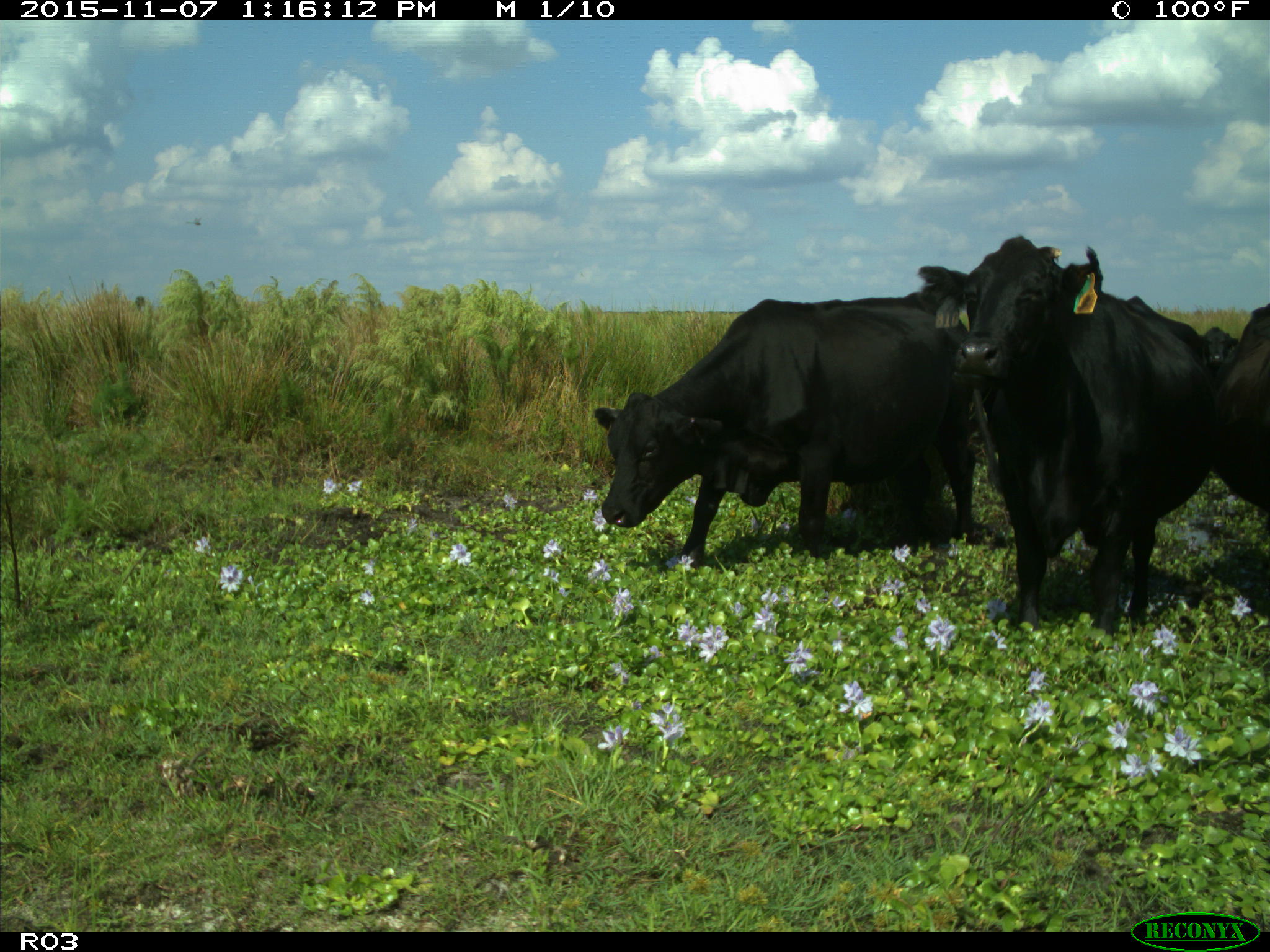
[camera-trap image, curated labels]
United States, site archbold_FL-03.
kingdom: Animalia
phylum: Chordata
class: Mammalia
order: Artiodactyla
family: Bovidae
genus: Bos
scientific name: Bos taurus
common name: domestic cow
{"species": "Bos taurus (domestic cow)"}